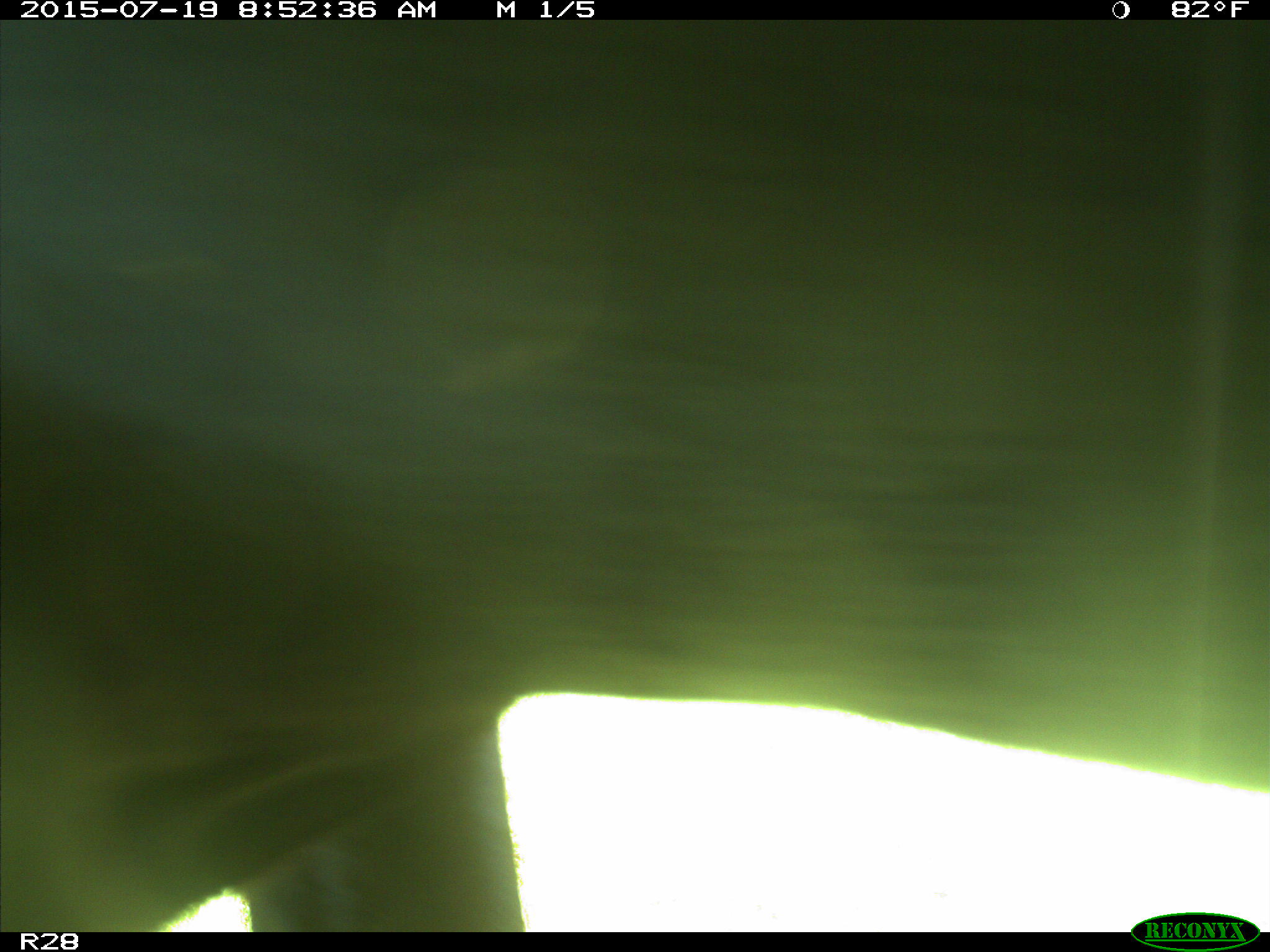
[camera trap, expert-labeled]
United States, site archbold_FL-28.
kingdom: Animalia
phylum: Chordata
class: Mammalia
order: Artiodactyla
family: Bovidae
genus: Bos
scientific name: Bos taurus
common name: domestic cow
Bos taurus (domestic cow).